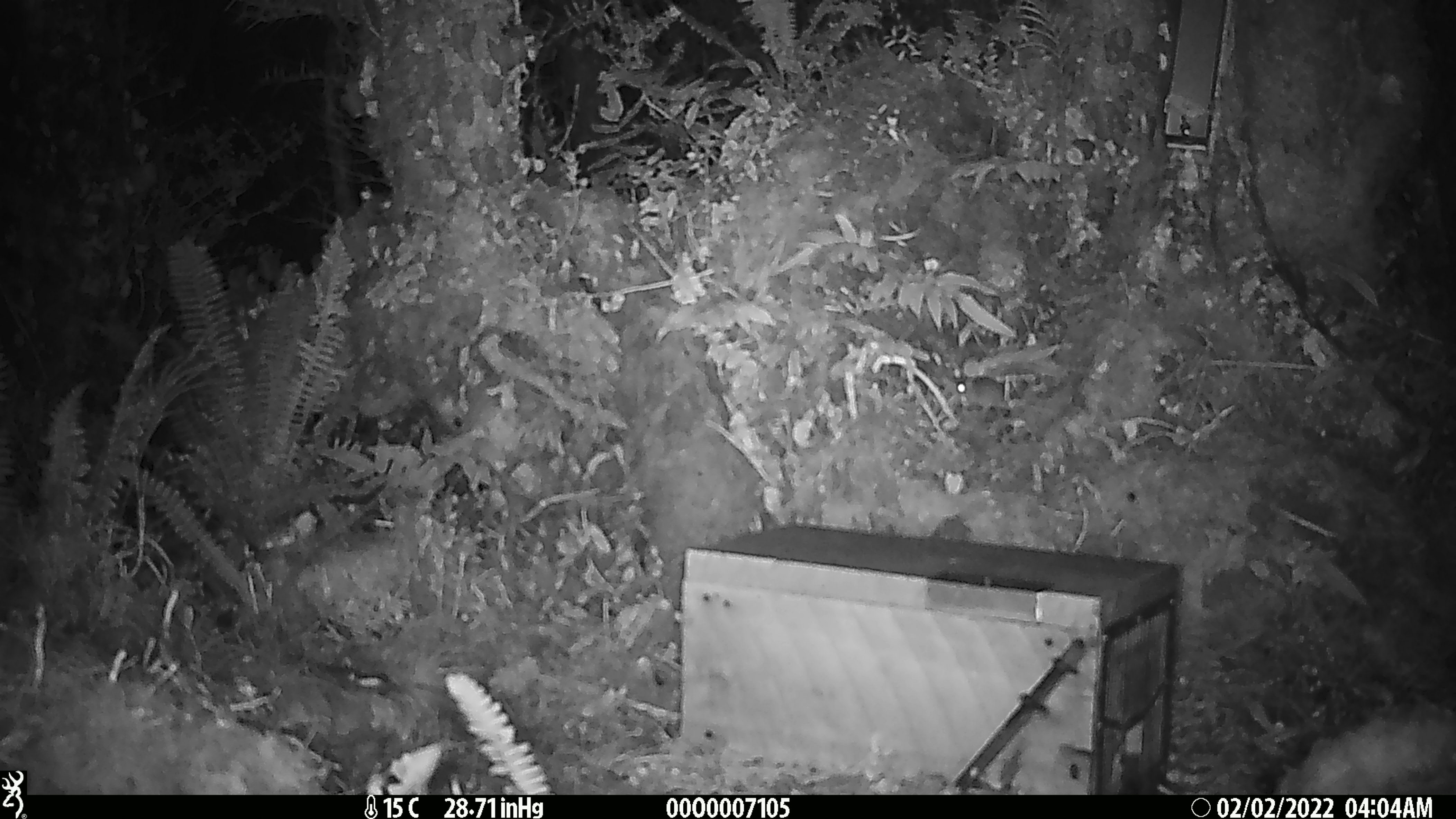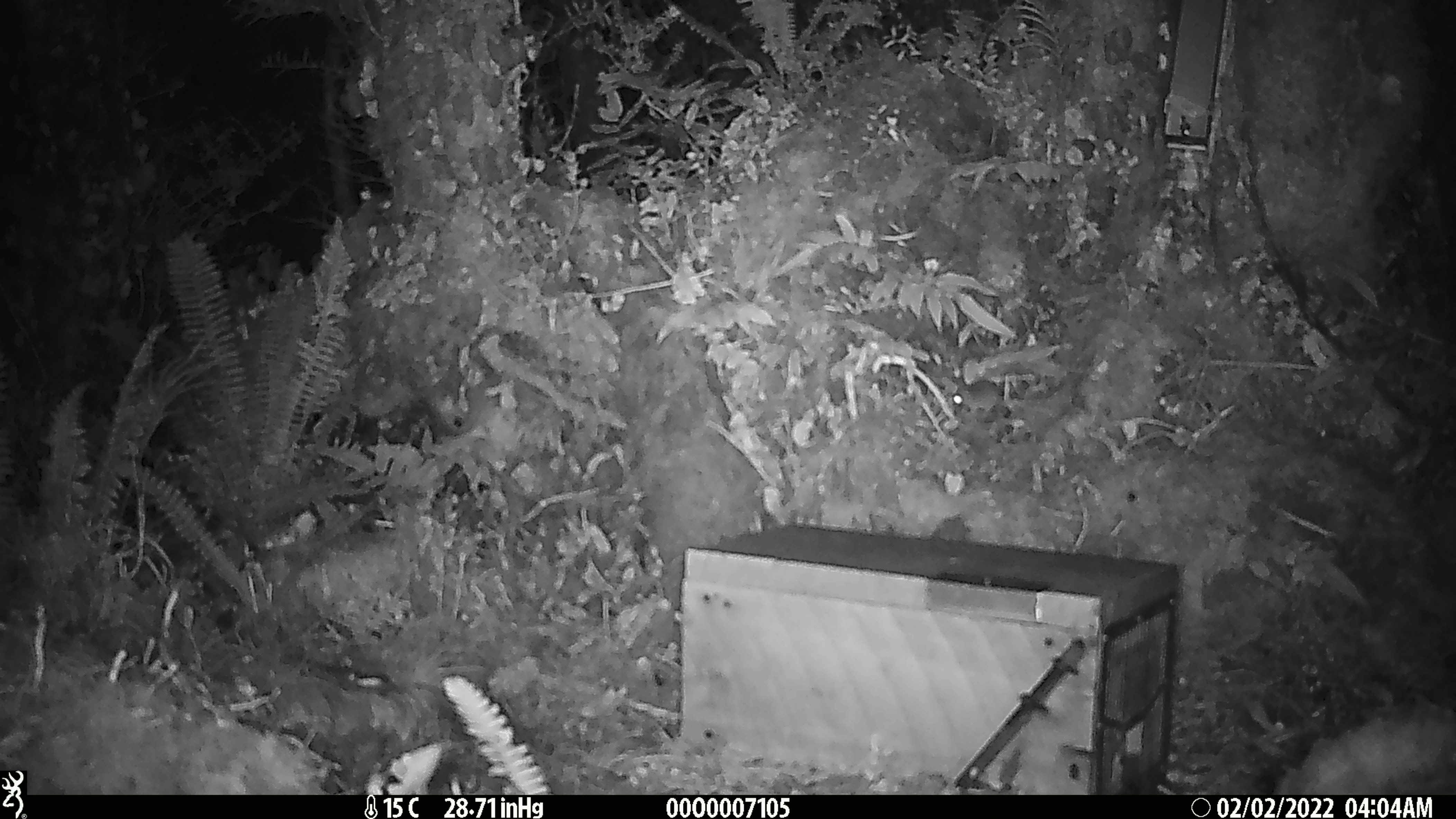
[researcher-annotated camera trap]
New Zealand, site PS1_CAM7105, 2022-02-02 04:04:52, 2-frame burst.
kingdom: Animalia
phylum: Chordata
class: Mammalia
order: Rodentia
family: Muridae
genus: Mus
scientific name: Mus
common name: mouse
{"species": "mouse (Mus)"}